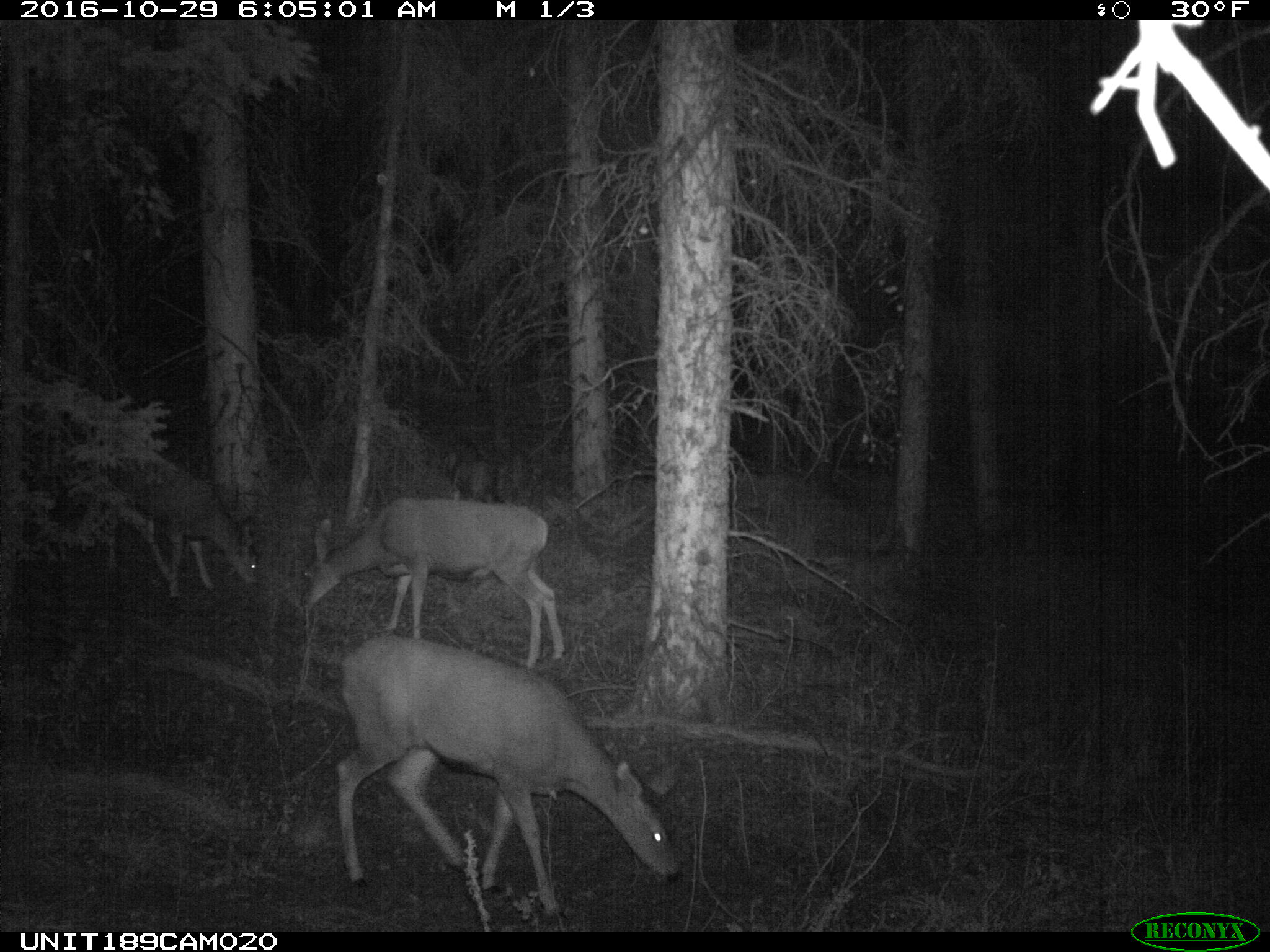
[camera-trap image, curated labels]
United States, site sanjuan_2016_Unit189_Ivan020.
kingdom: Animalia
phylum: Chordata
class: Mammalia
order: Artiodactyla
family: Cervidae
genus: Odocoileus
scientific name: Odocoileus hemionus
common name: mule deer